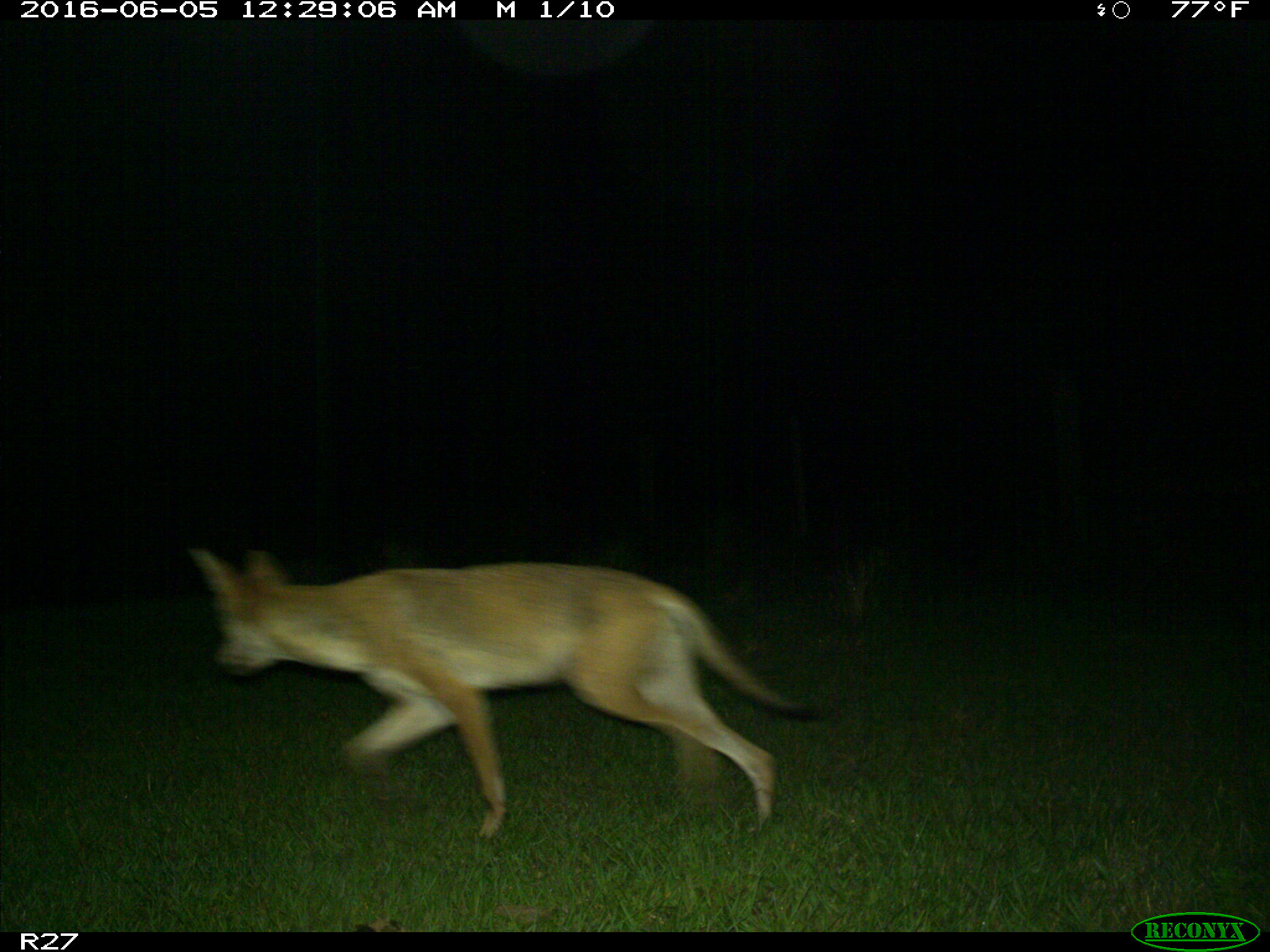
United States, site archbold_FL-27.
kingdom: Animalia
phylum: Chordata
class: Mammalia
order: Carnivora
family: Canidae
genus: Canis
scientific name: Canis latrans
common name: coyote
Canis latrans (coyote).